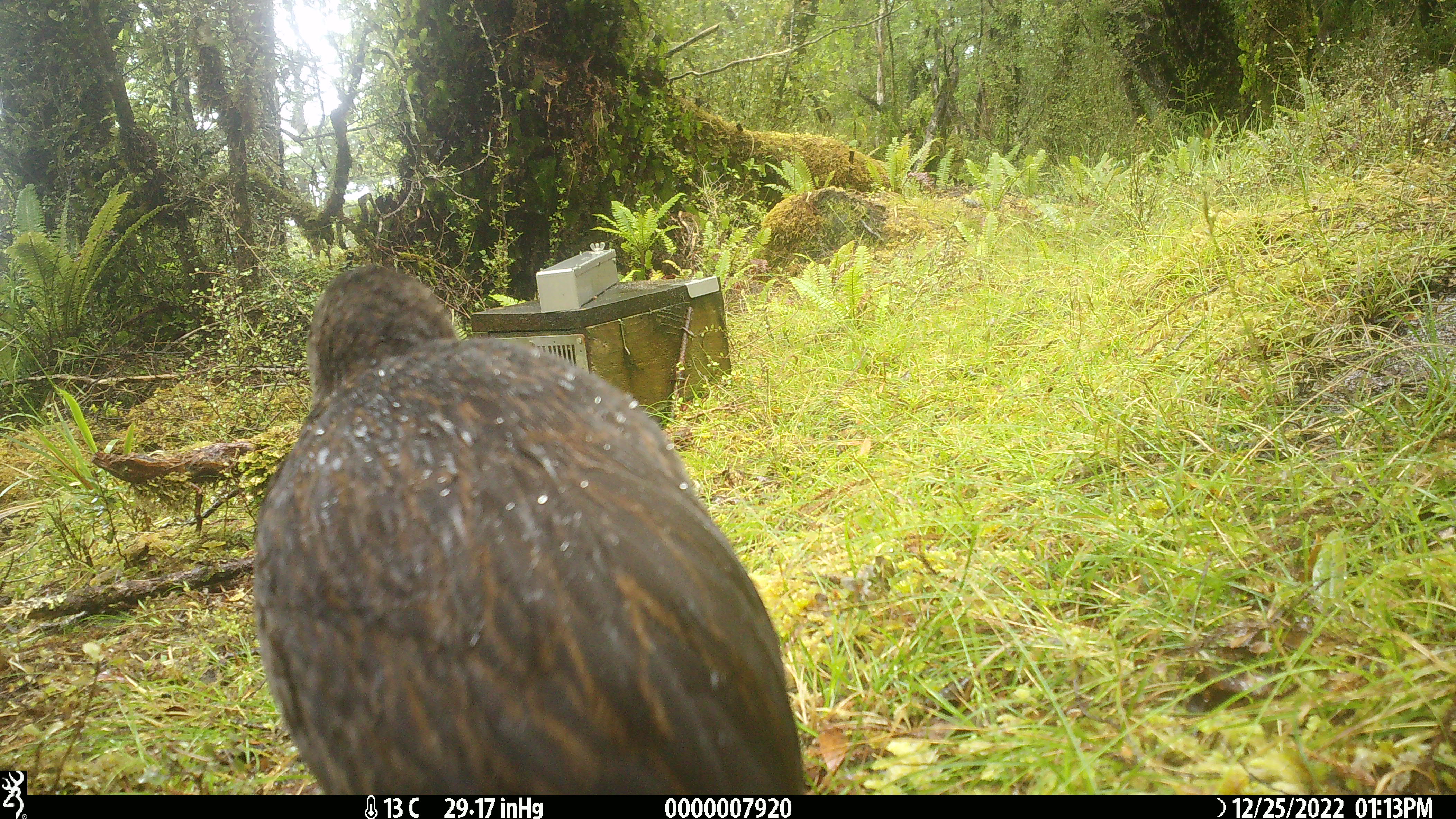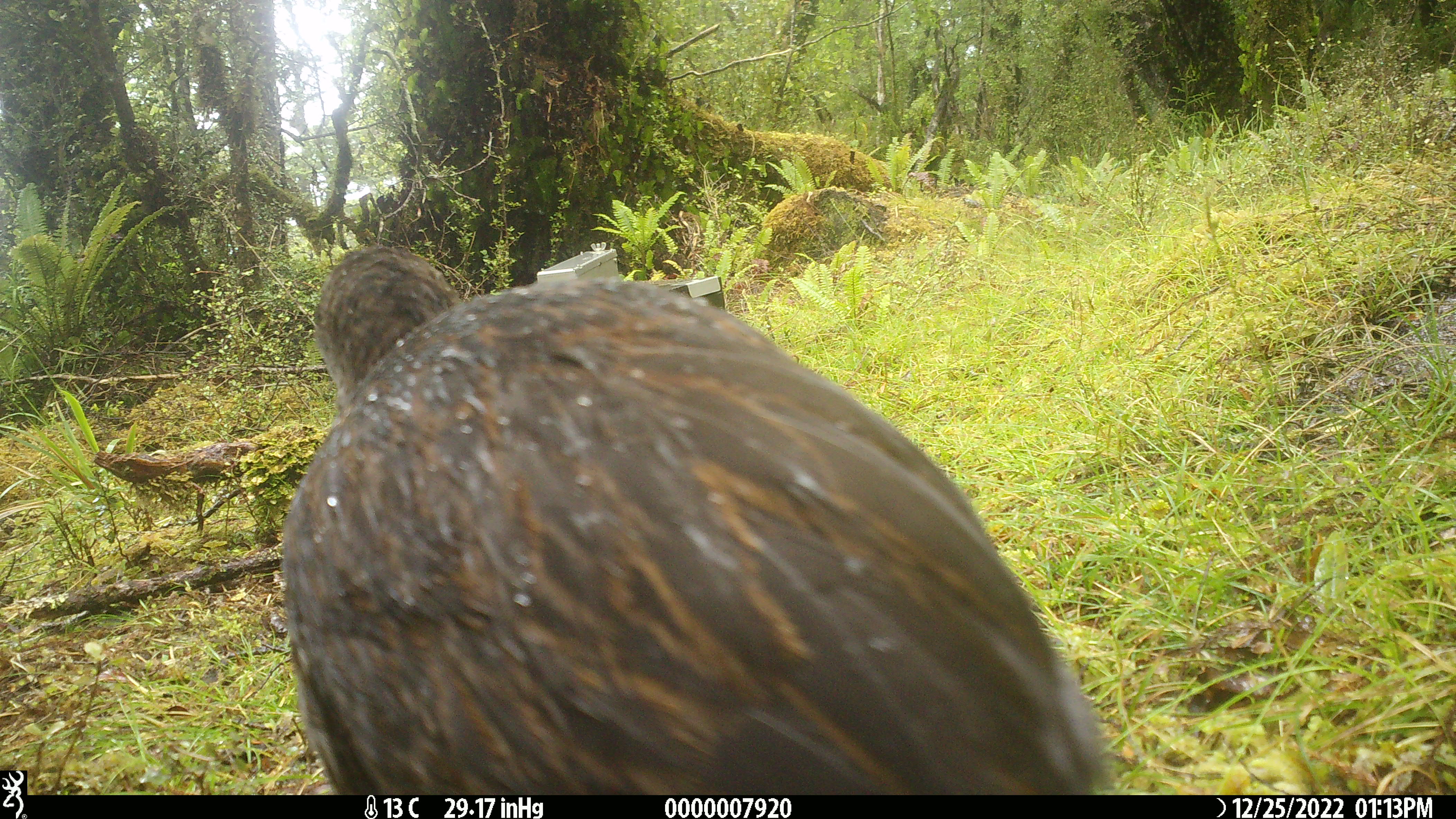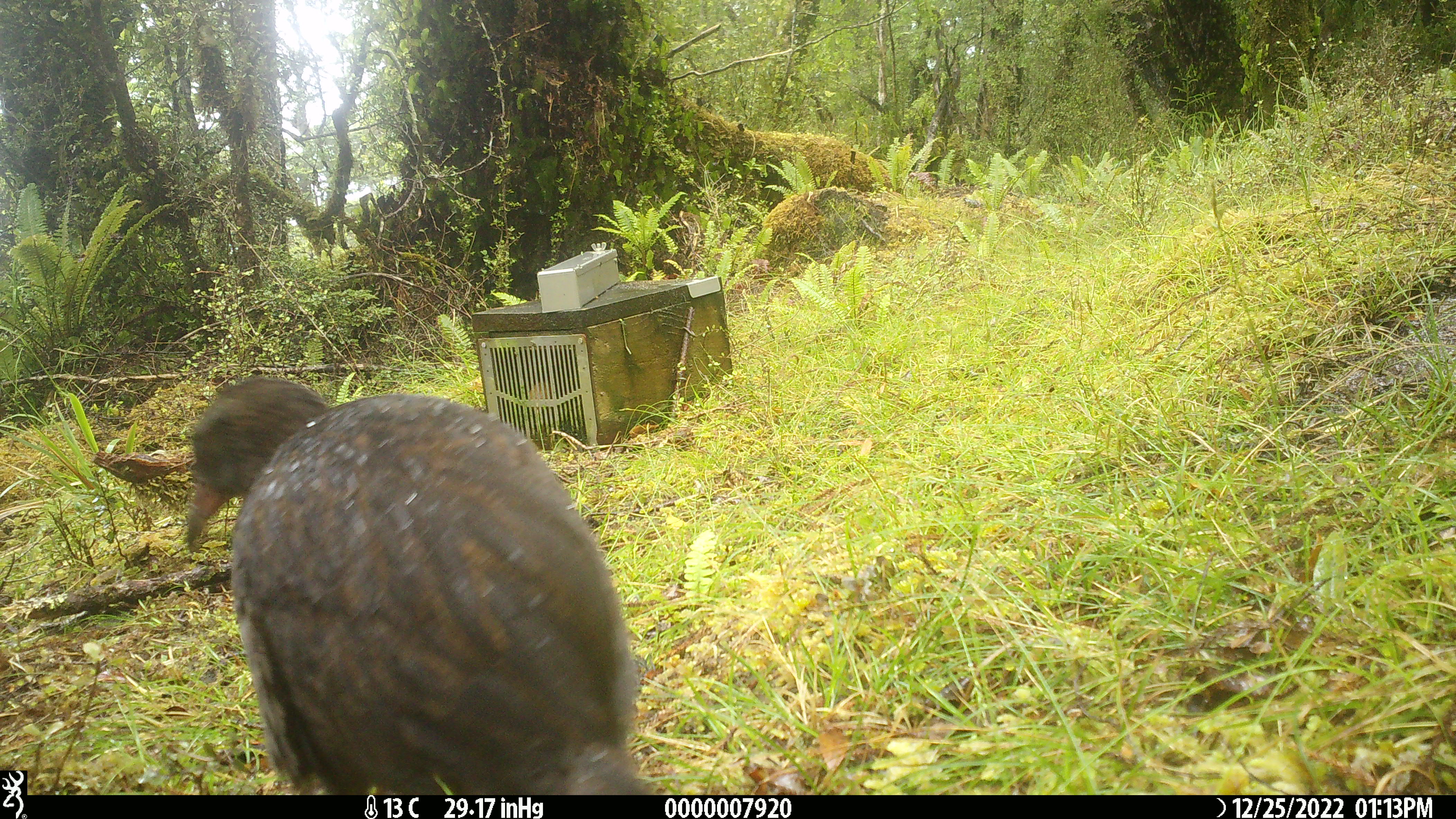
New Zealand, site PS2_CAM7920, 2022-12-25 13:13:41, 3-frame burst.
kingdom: Animalia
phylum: Chordata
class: Aves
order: Gruiformes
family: Rallidae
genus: Gallirallus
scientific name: Gallirallus australis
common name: weka